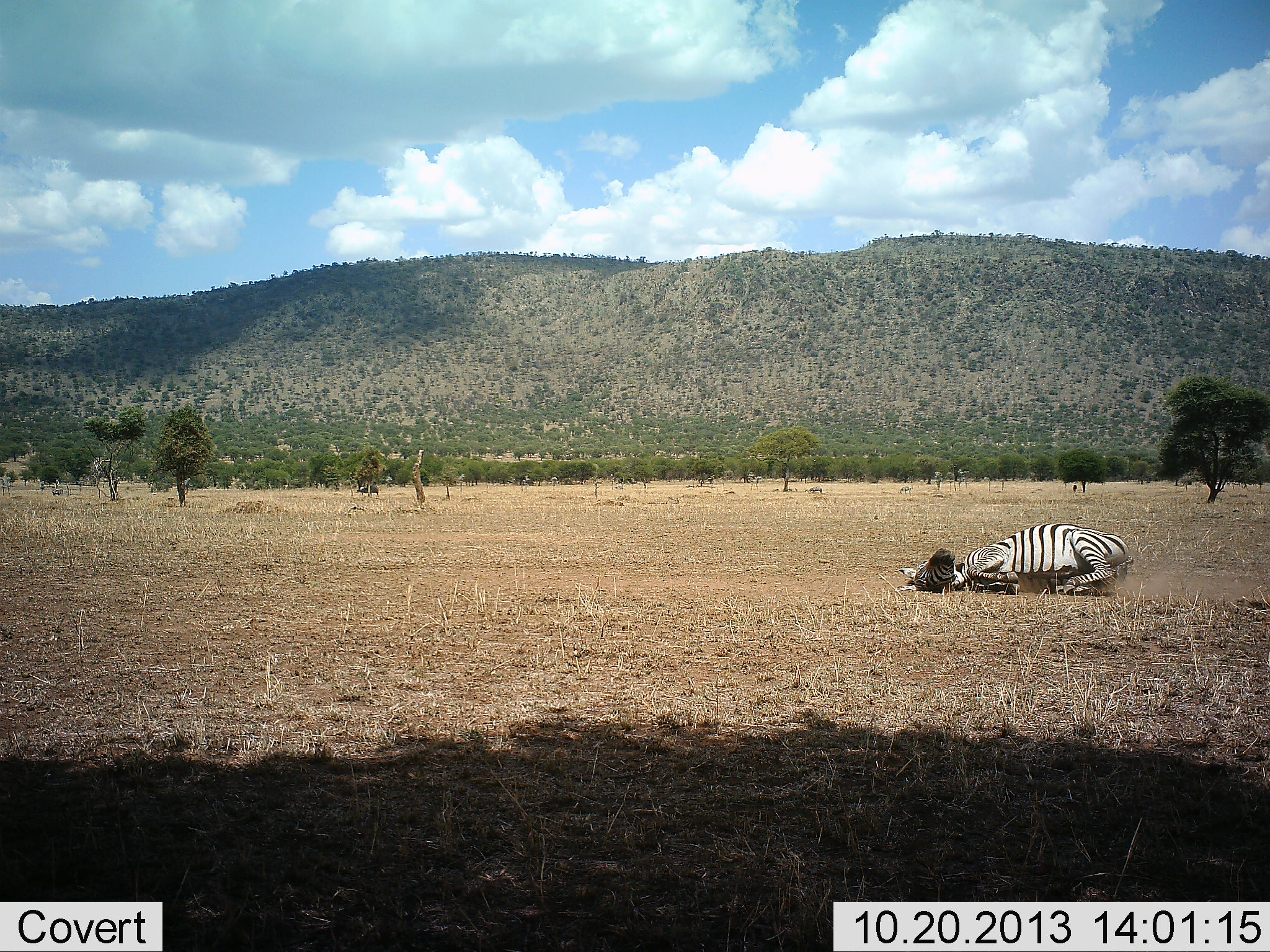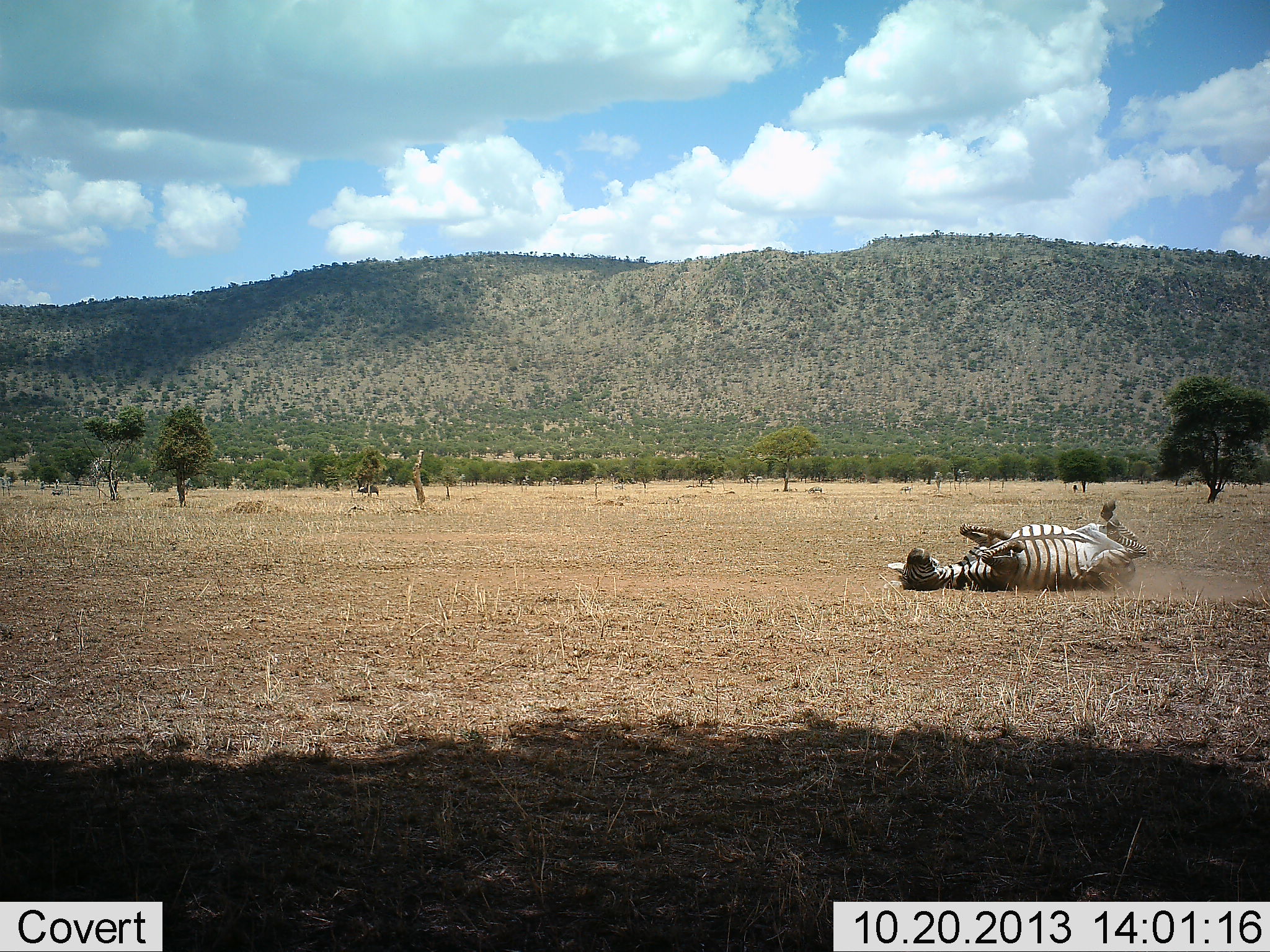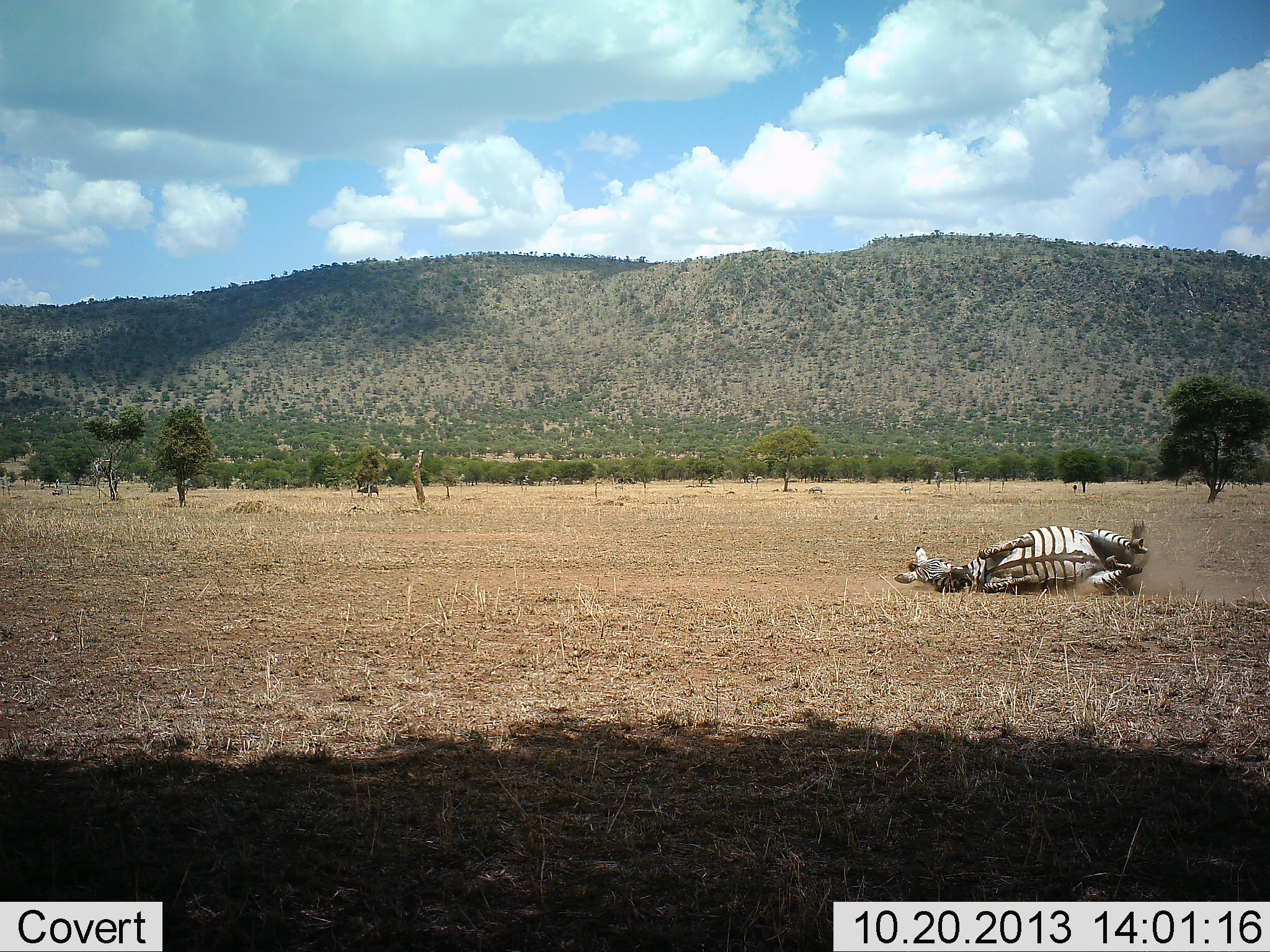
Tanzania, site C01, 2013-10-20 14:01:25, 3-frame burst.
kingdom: Animalia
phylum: Chordata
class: Mammalia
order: Perissodactyla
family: Equidae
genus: Equus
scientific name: Equus quagga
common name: plains zebra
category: zebra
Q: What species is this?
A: Zebra (plains zebra) (Equus quagga).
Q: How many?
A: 1.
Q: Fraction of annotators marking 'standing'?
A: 0%.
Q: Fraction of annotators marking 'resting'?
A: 49%.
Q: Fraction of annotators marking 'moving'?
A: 37%.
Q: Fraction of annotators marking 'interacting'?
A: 31%.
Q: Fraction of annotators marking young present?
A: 0%.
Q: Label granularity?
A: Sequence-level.